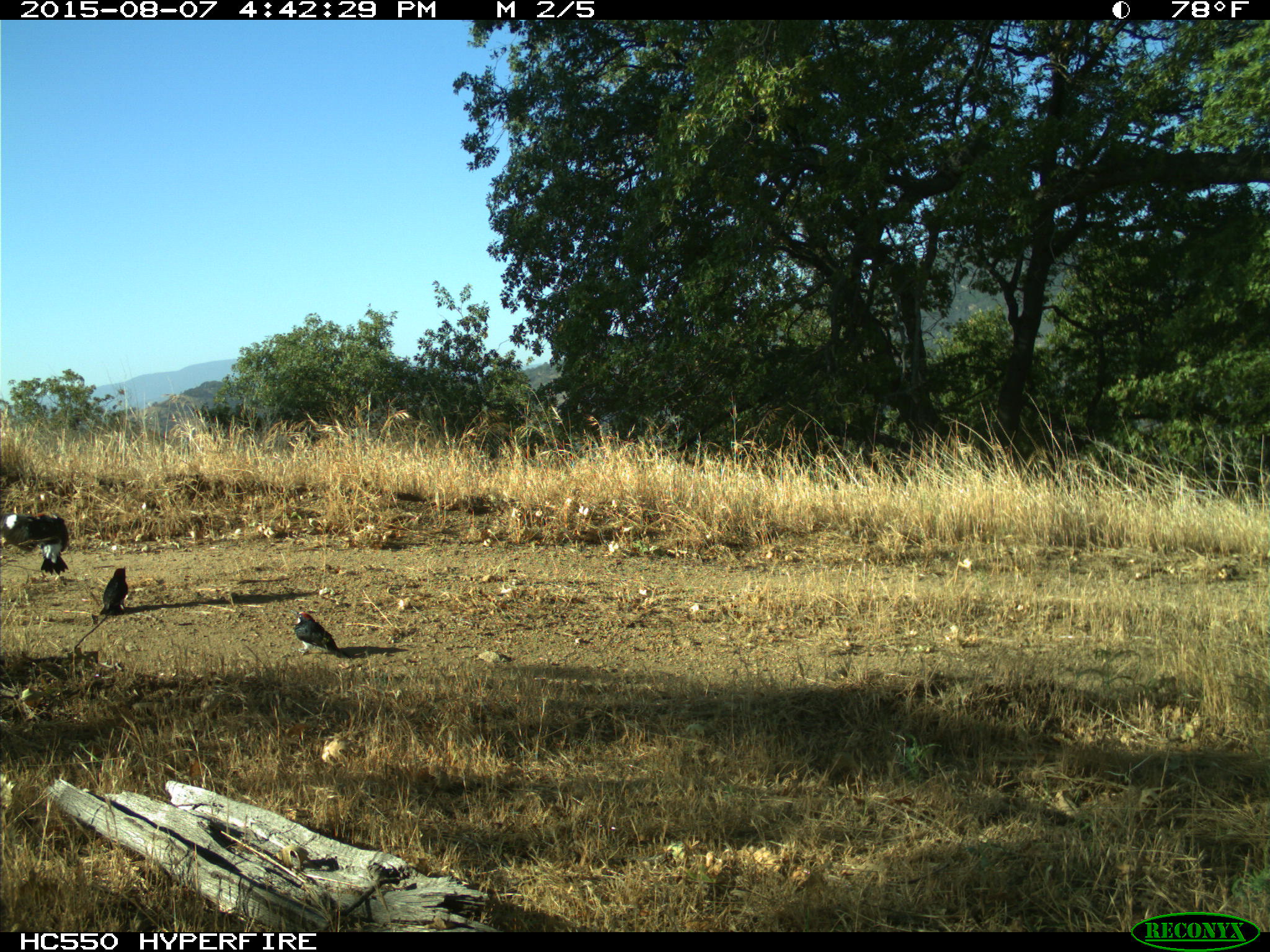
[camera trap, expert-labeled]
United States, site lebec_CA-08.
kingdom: Animalia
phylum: Chordata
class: Aves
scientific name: Aves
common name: birds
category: unidentified bird